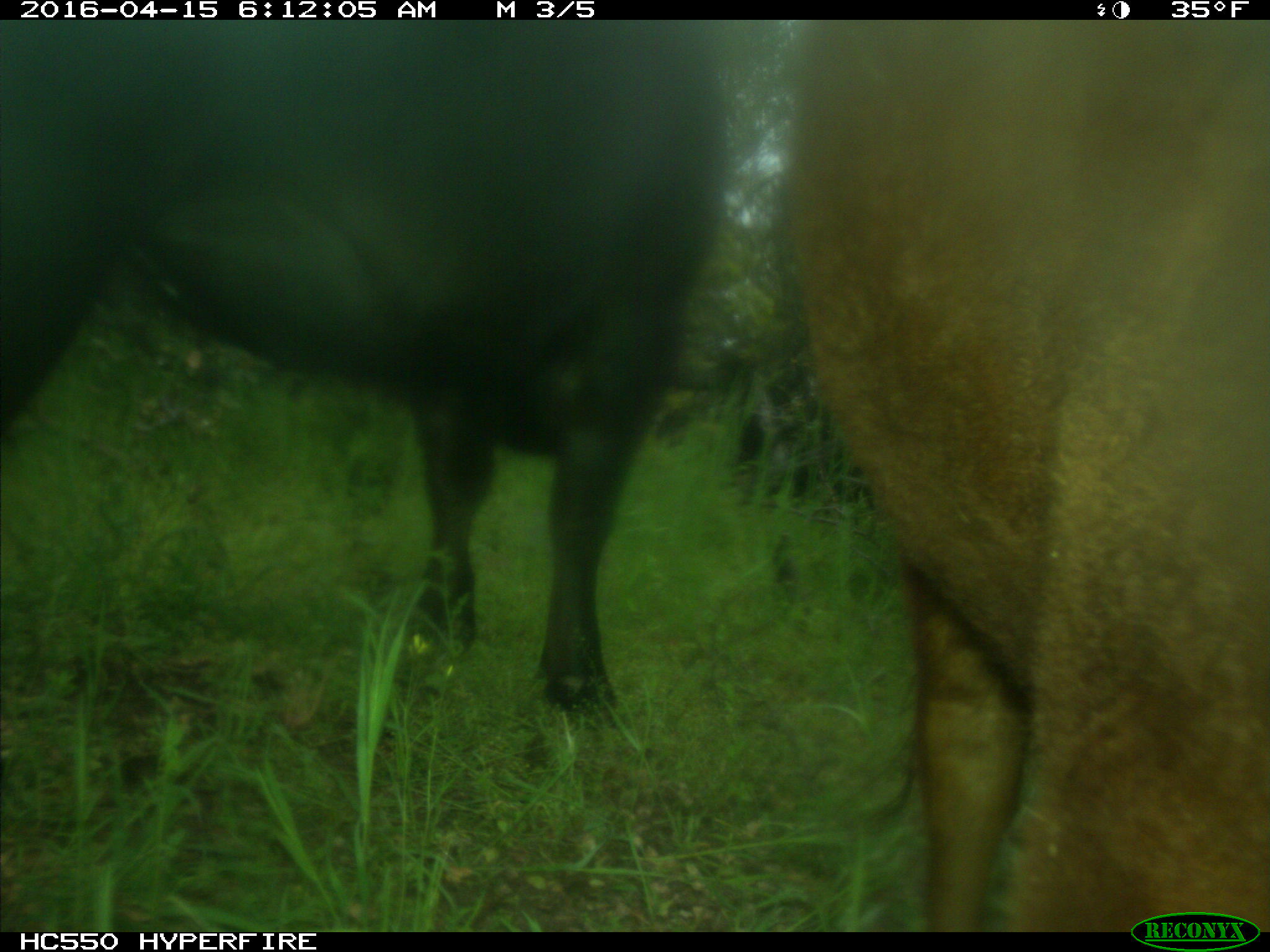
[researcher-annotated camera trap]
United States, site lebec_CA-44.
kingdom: Animalia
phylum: Chordata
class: Mammalia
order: Artiodactyla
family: Bovidae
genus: Bos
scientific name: Bos taurus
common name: domestic cow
Bos taurus (domestic cow).